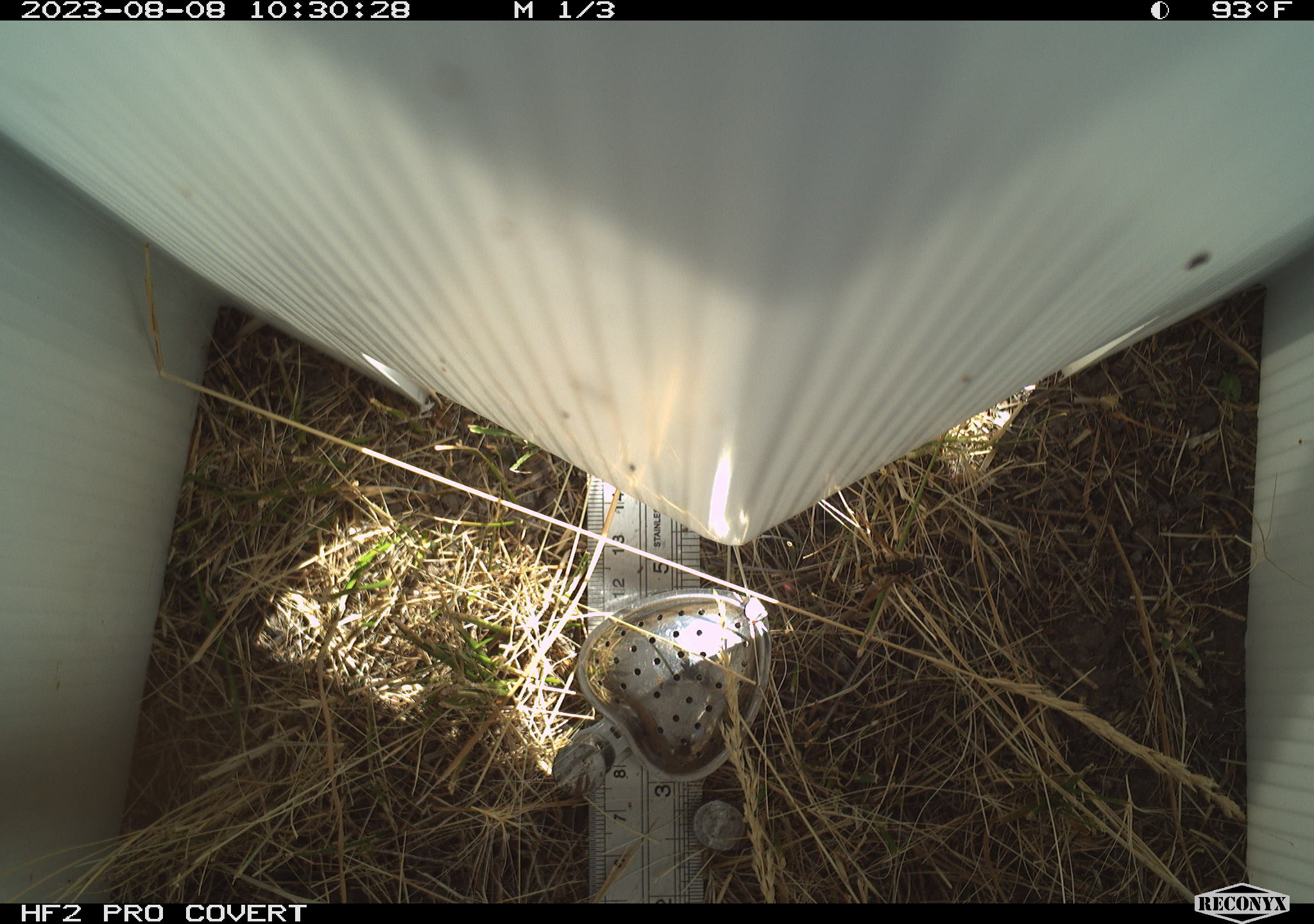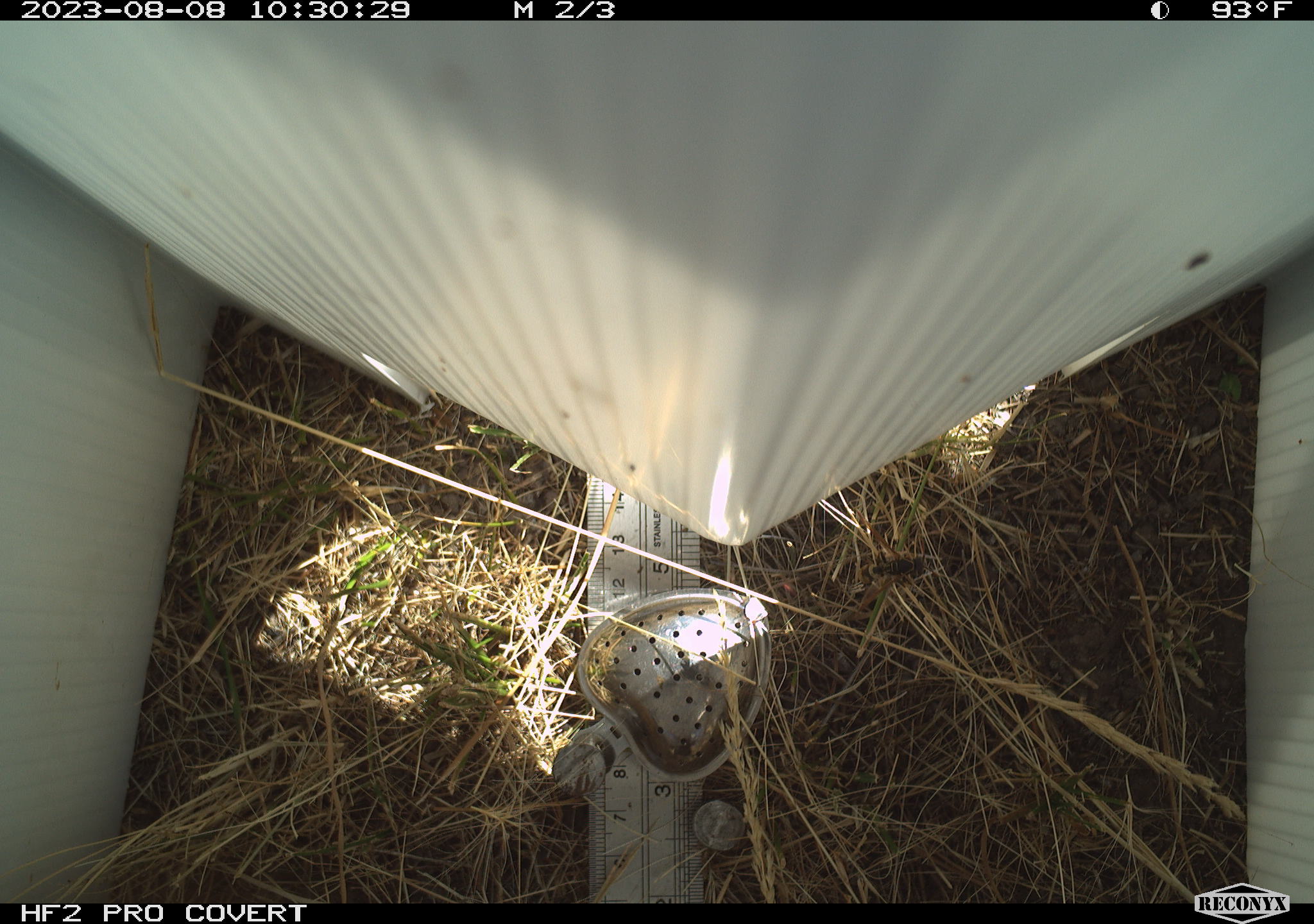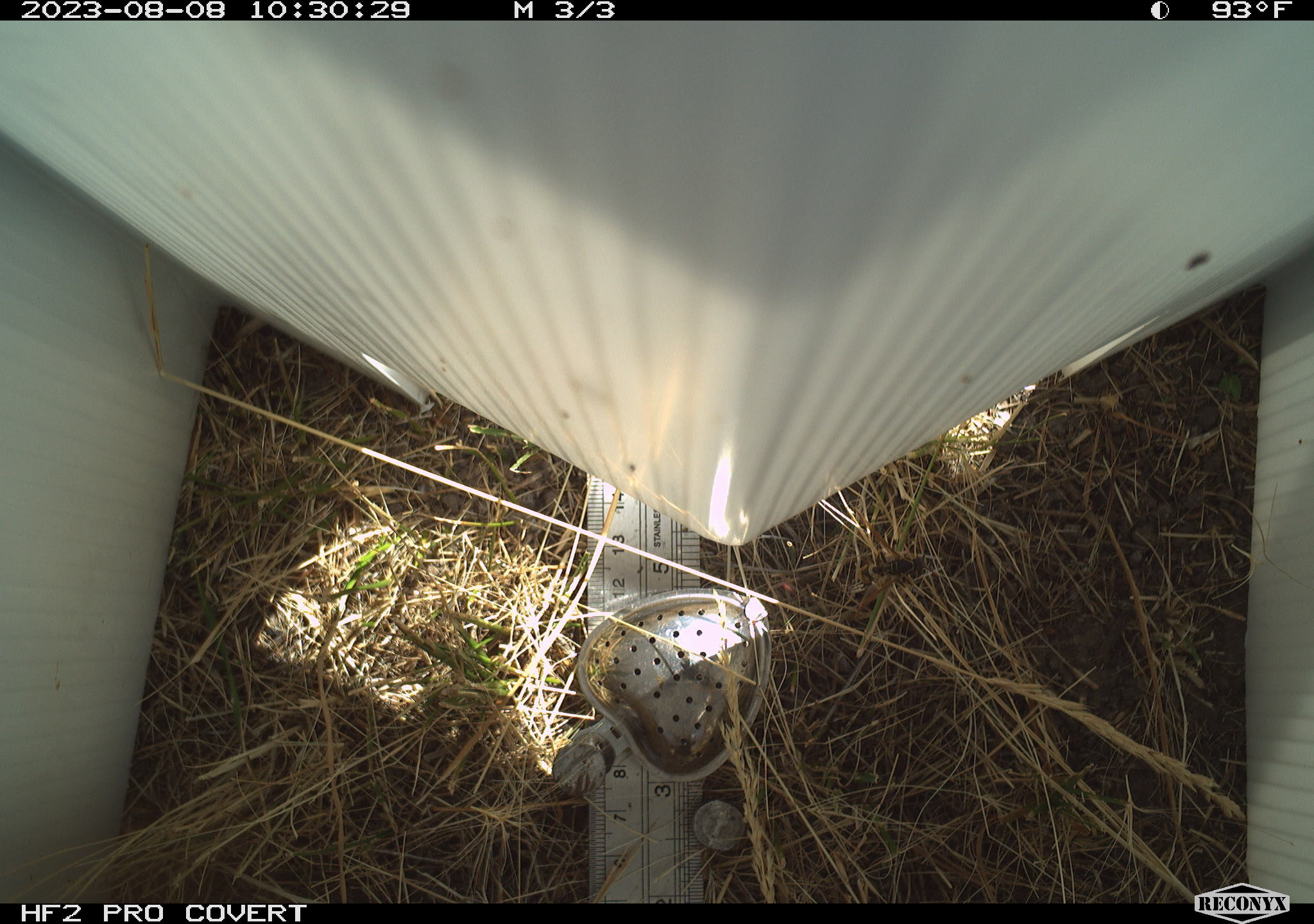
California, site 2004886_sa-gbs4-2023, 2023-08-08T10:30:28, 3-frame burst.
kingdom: Animalia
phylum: Arthropoda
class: Insecta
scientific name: Insecta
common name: insect